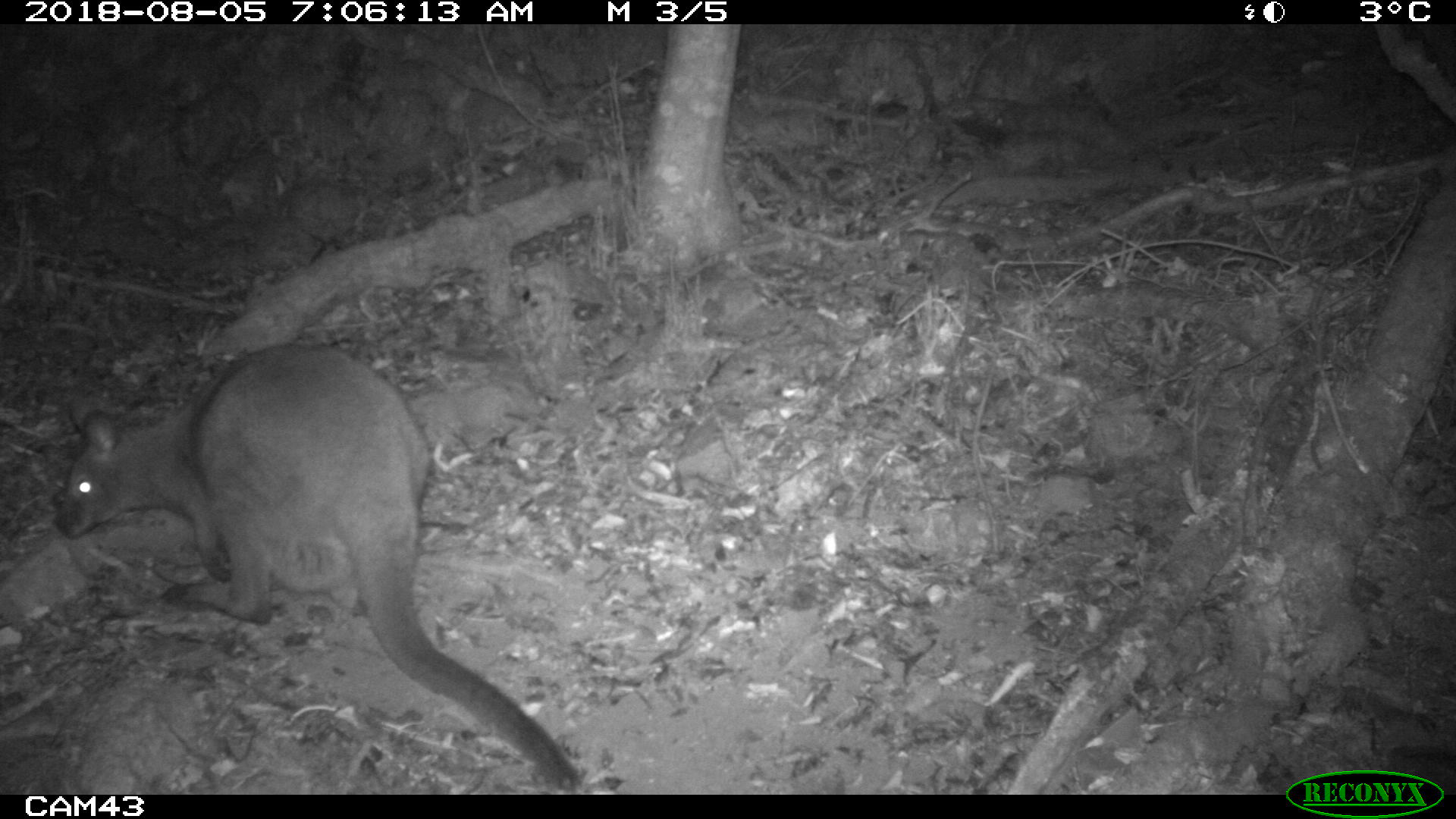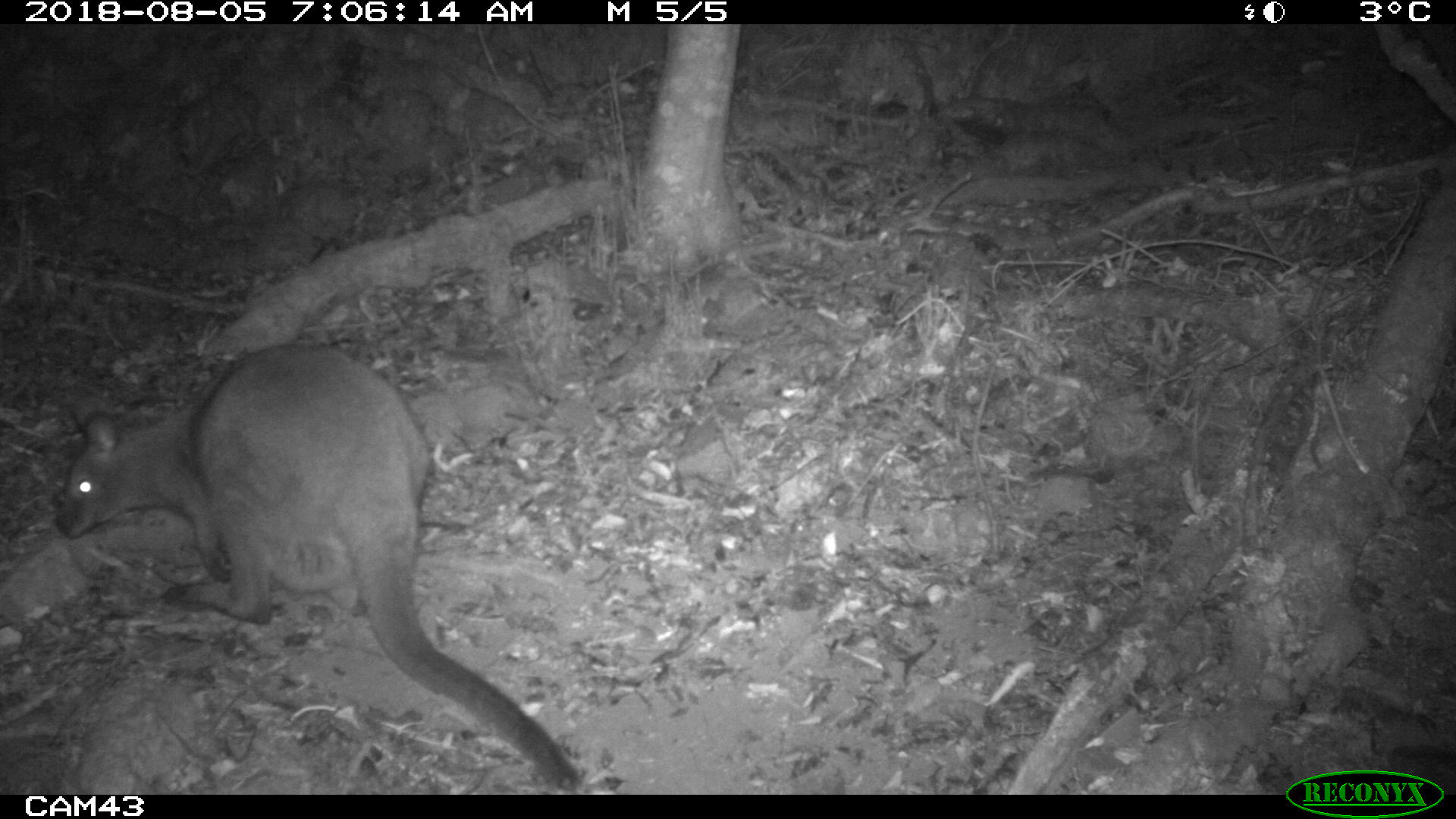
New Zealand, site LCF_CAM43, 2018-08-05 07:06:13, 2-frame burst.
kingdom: Animalia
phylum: Chordata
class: Mammalia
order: Diprotodontia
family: Macropodidae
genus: Notamacropus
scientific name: Notamacropus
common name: wallaby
Wallaby (Notamacropus).